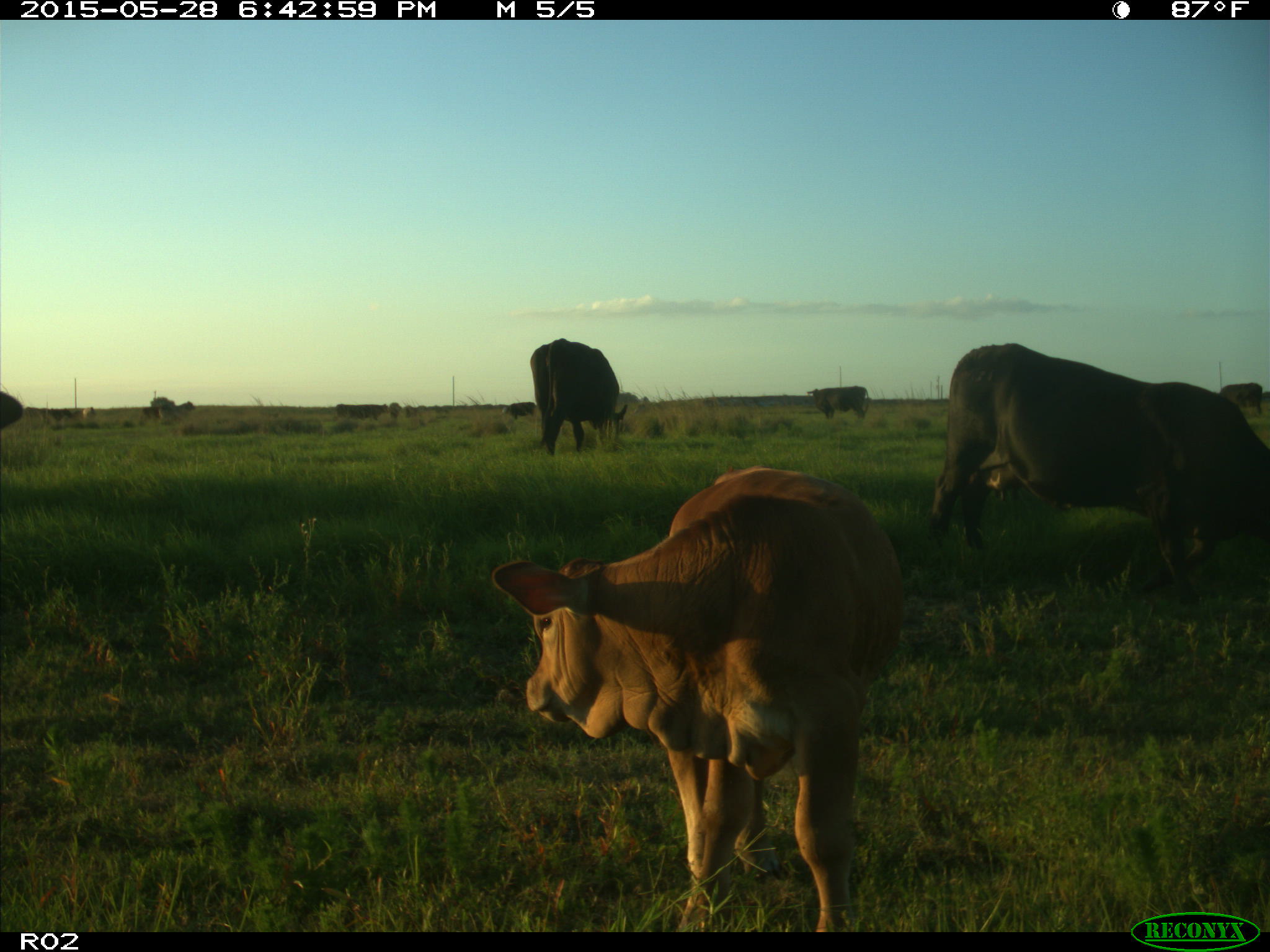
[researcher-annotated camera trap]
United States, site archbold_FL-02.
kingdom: Animalia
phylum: Chordata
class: Mammalia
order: Artiodactyla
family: Bovidae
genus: Bos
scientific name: Bos taurus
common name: domestic cow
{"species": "Bos taurus (domestic cow)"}